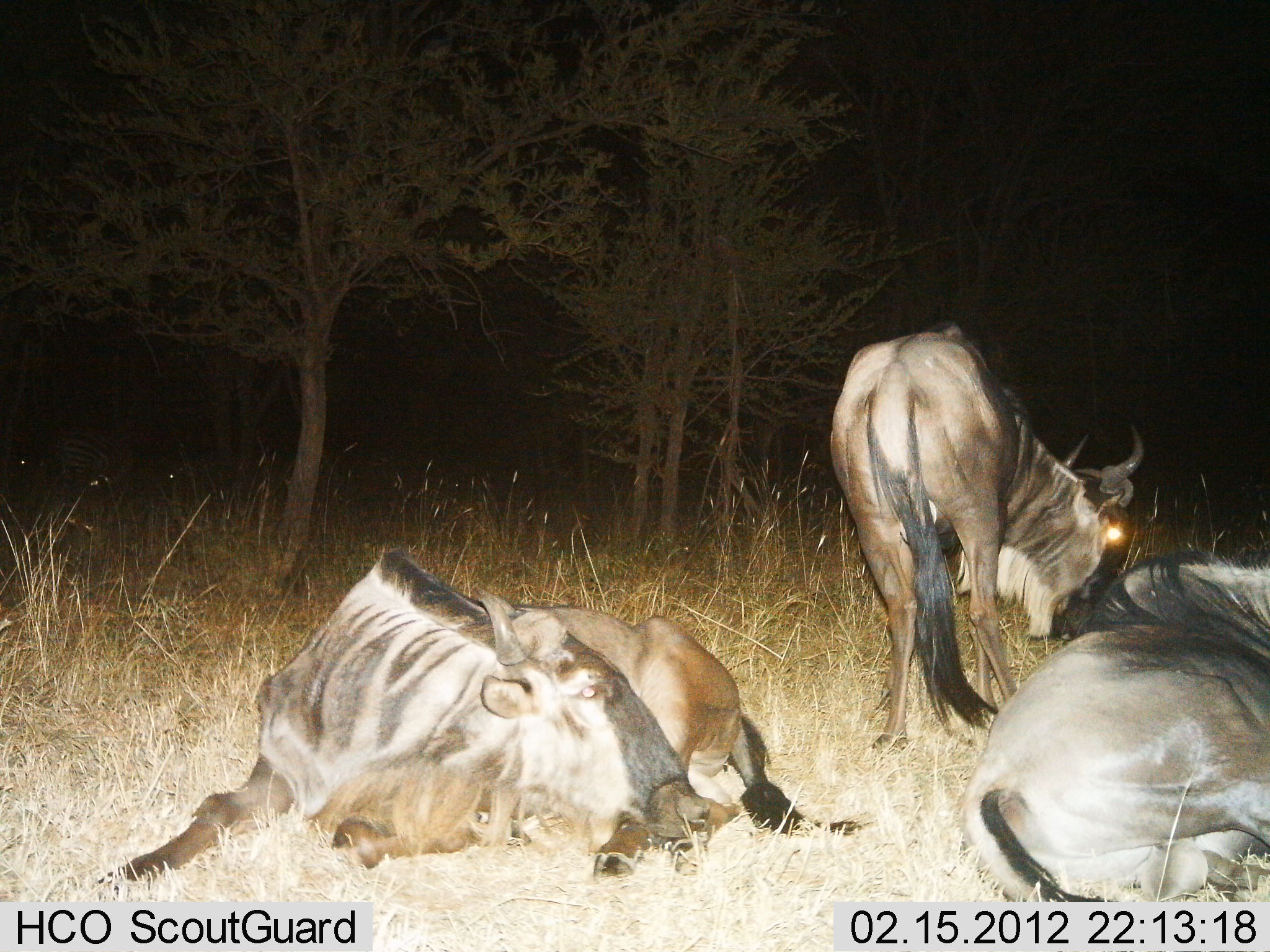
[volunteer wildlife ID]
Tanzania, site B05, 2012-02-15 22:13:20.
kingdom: Animalia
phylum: Chordata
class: Mammalia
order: Artiodactyla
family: Bovidae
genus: Connochaetes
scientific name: Connochaetes taurinus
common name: blue wildebeest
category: wildebeest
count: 3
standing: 54%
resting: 96%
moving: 0%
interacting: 0%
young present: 4%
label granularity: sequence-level